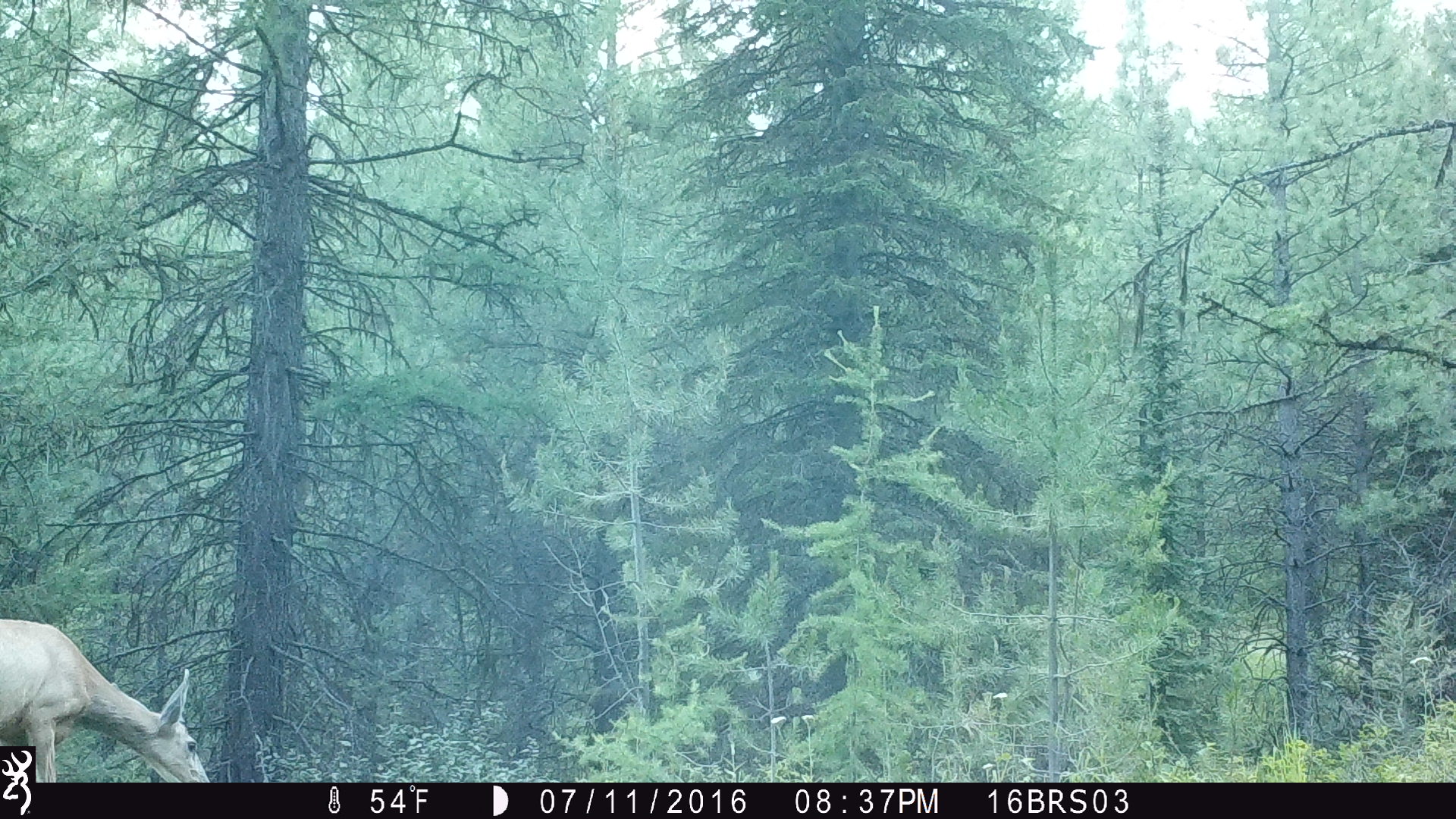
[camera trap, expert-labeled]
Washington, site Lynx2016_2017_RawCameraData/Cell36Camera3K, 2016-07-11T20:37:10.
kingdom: Animalia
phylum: Chordata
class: Mammalia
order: Artiodactyla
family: Cervidae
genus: Odocoileus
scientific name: Odocoileus virginianus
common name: white-tailed deer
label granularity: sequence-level